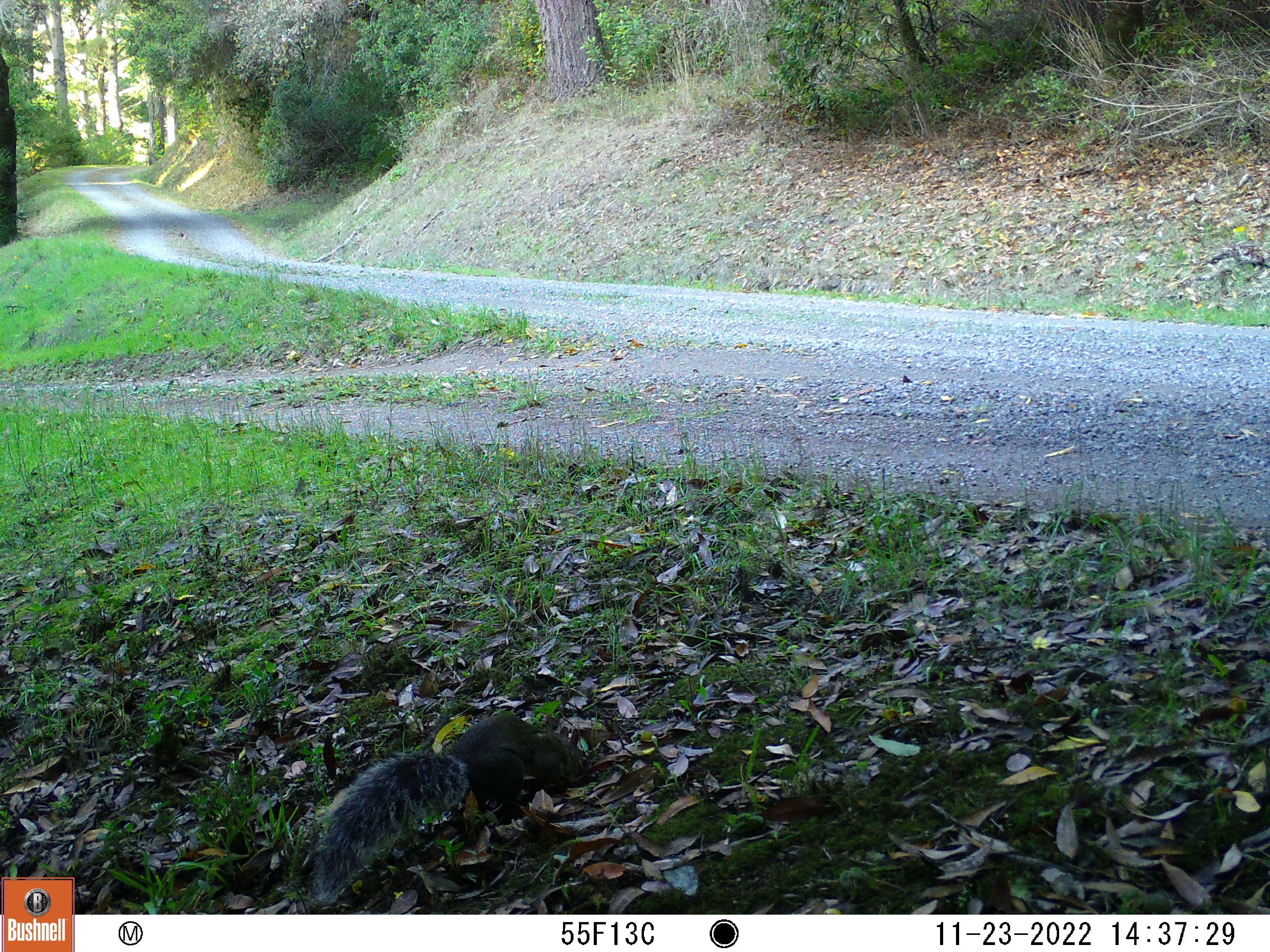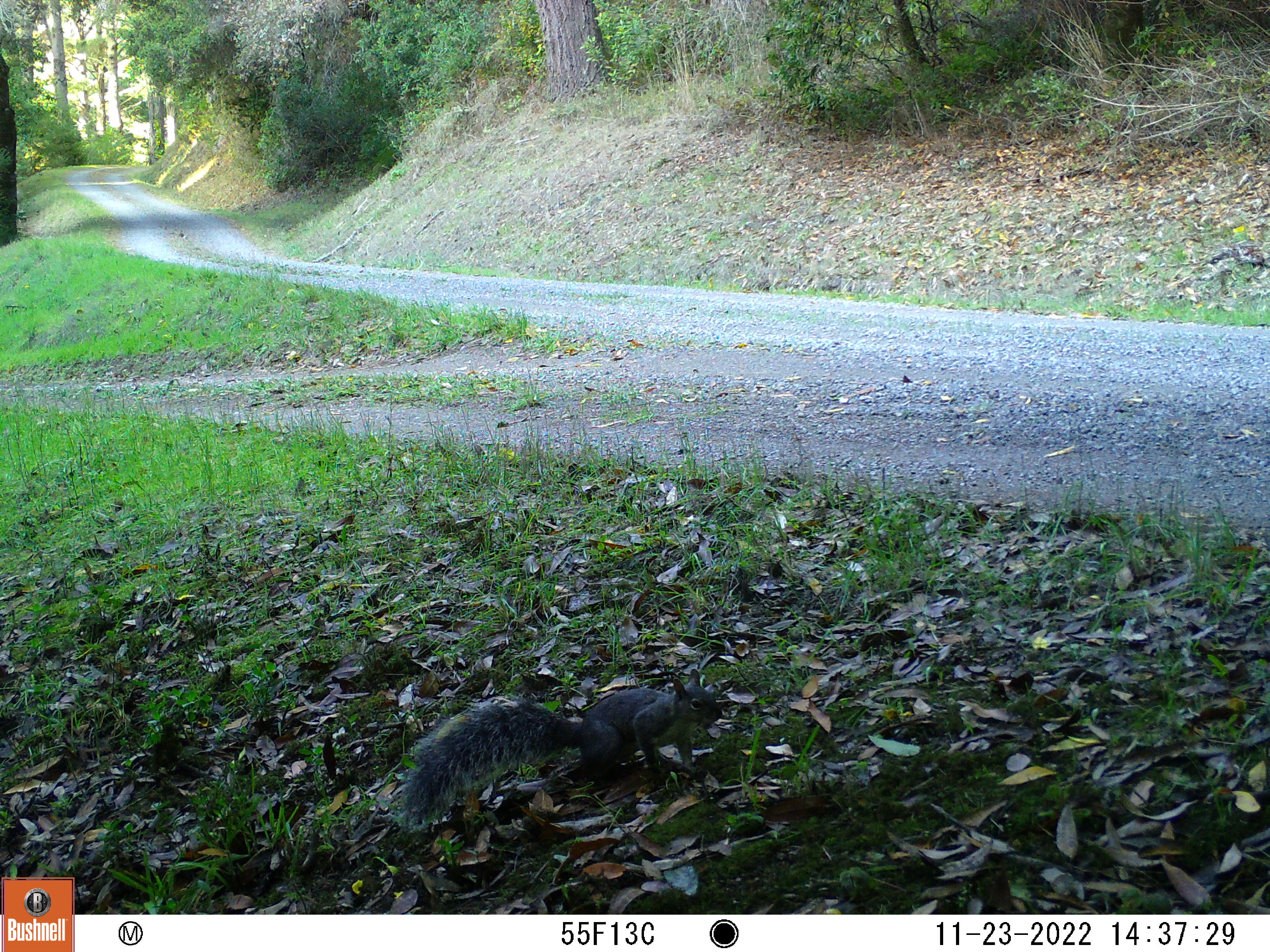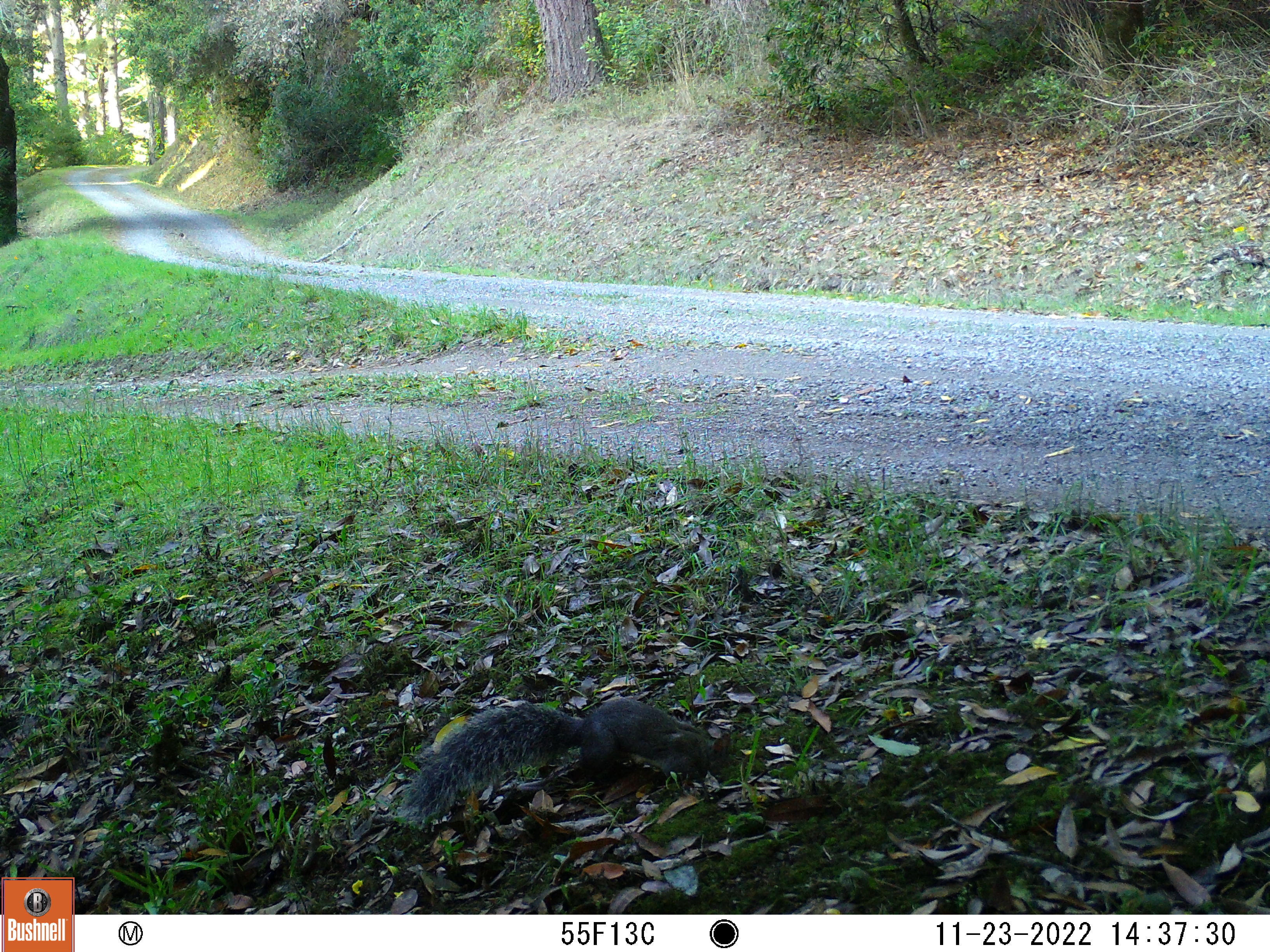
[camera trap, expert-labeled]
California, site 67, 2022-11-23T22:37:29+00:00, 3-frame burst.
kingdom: Animalia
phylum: Chordata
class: Mammalia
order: Rodentia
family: Sciuridae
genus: Sciurus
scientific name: Sciurus griseus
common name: western gray squirrel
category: western grey squirrel